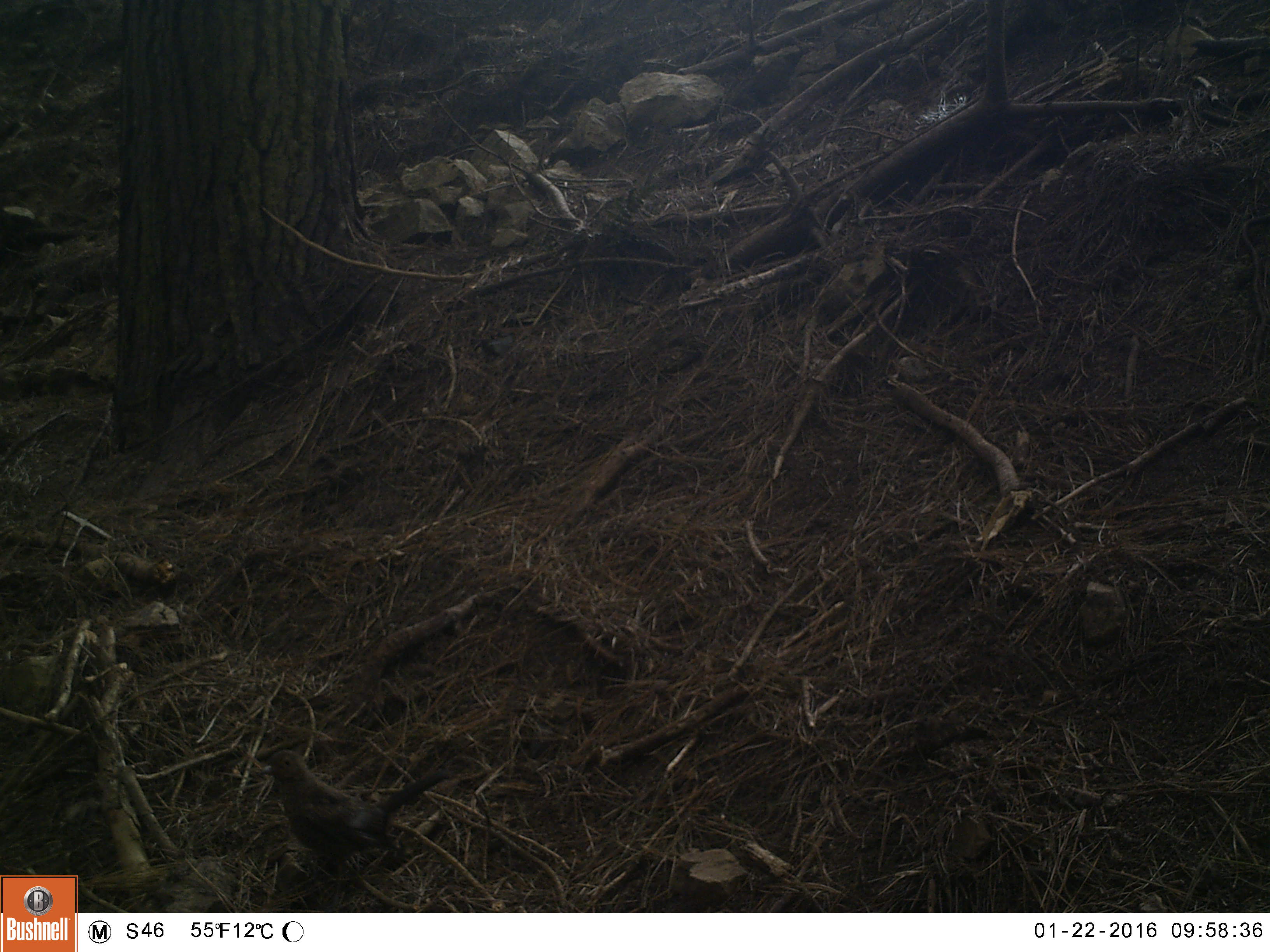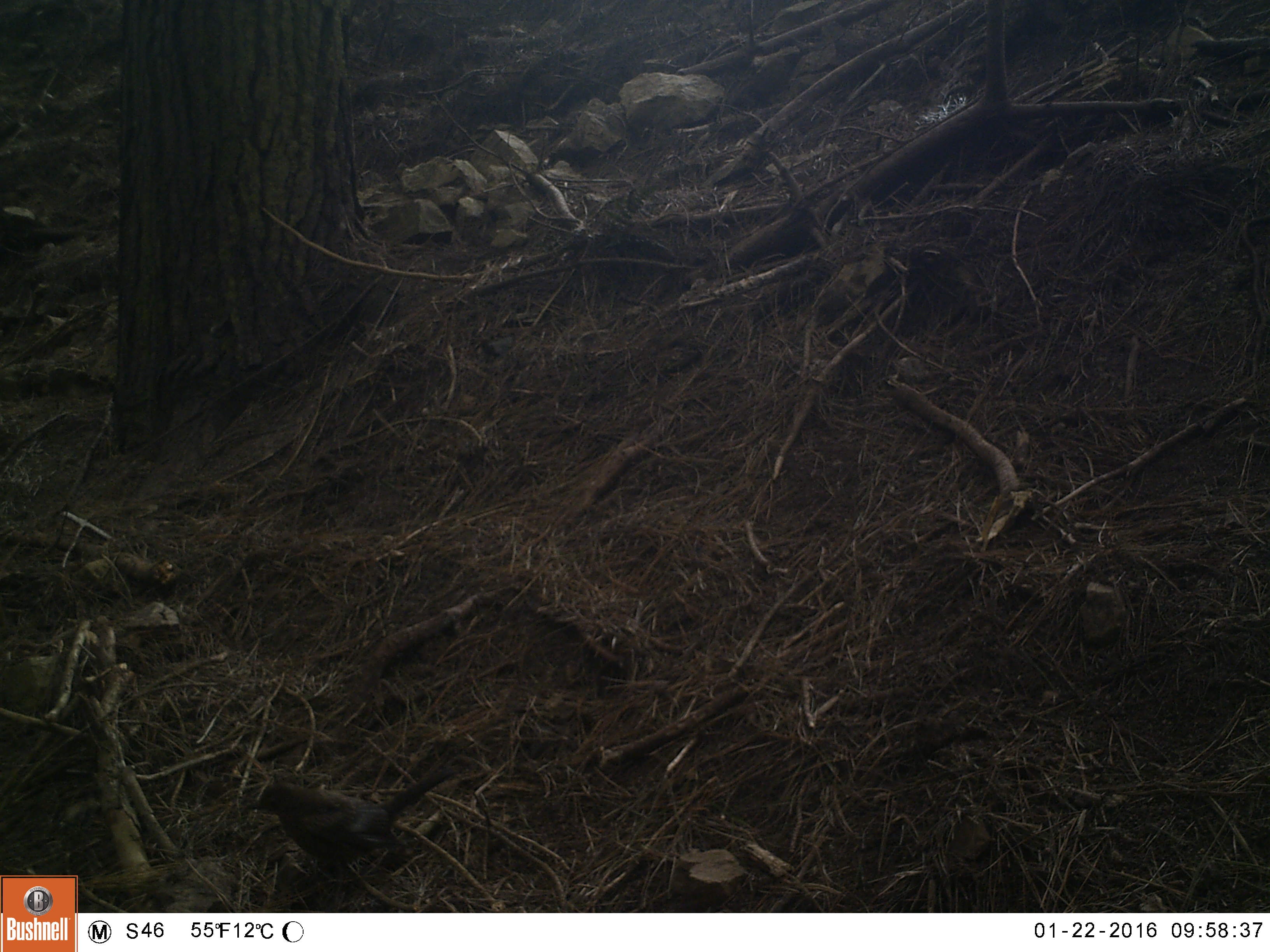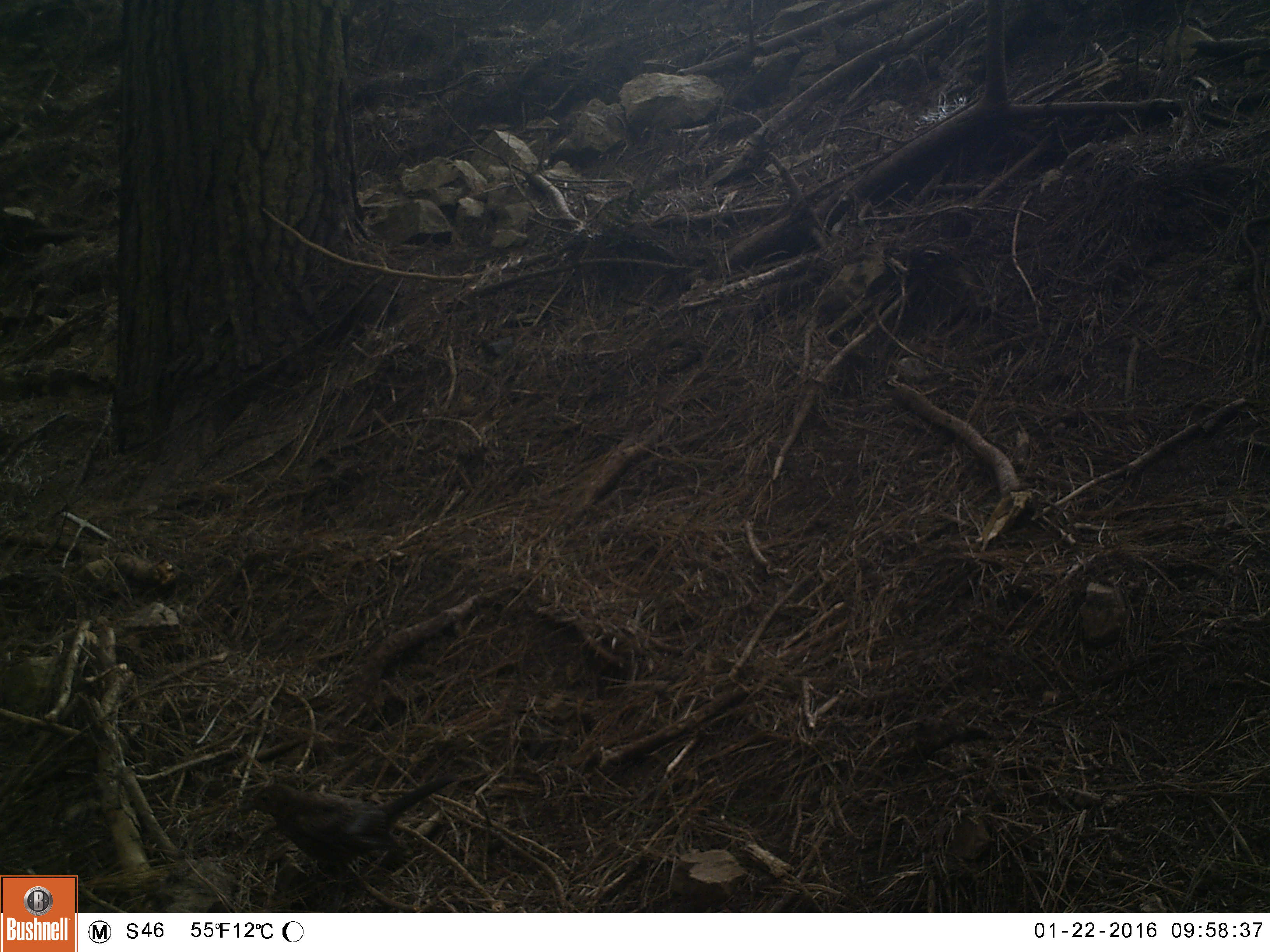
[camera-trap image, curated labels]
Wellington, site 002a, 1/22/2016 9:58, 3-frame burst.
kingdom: Animalia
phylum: Chordata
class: Aves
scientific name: Aves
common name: bird